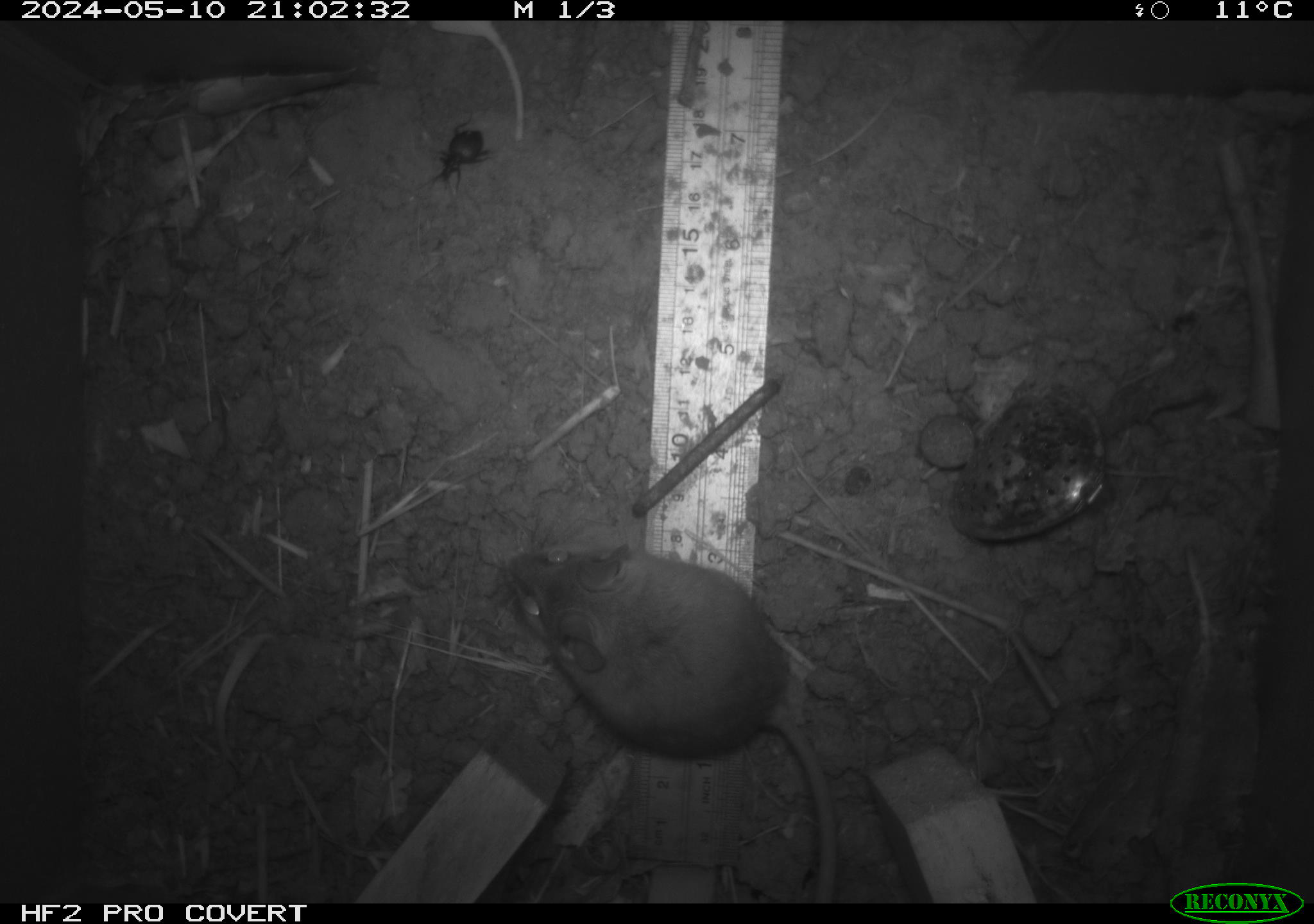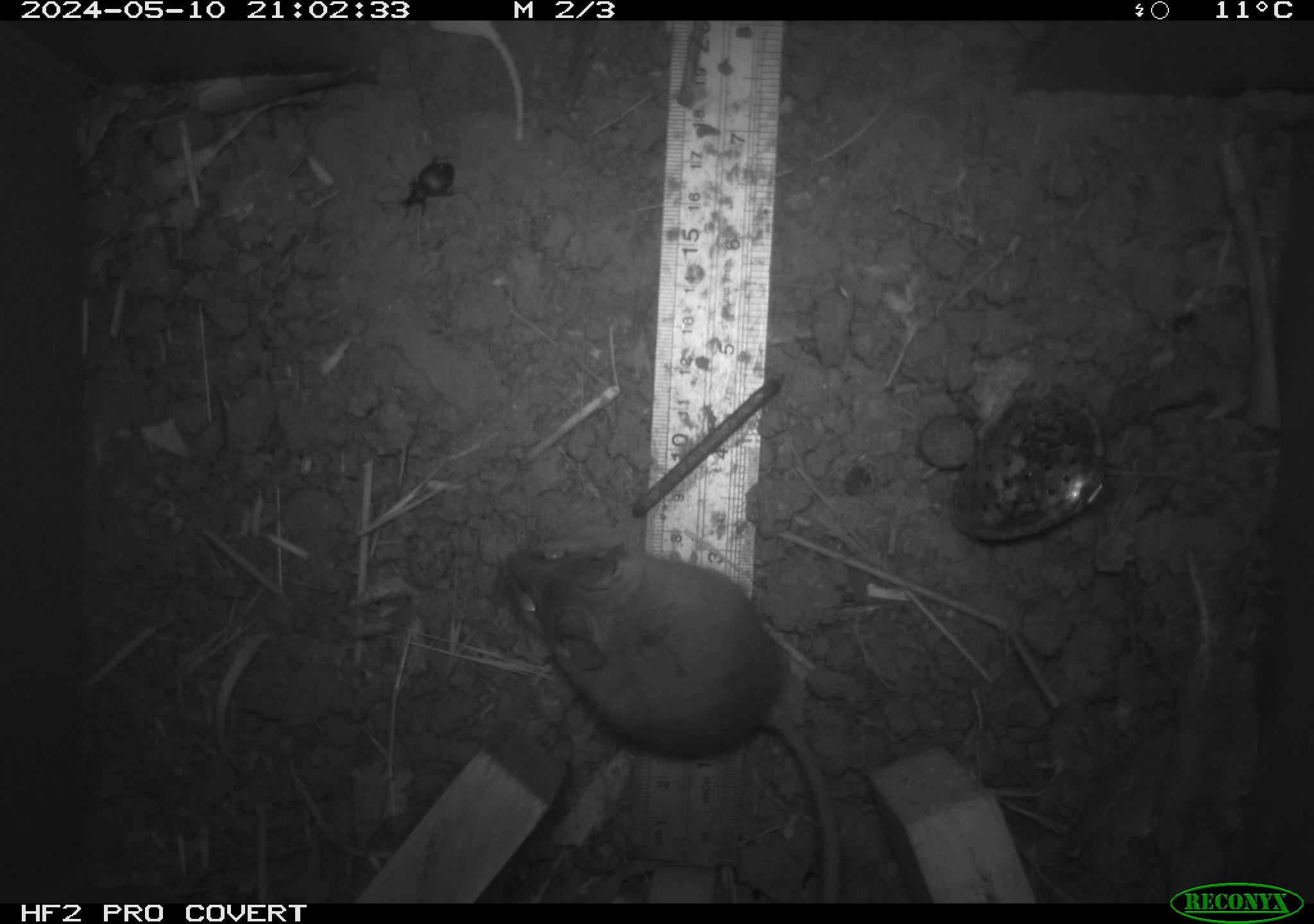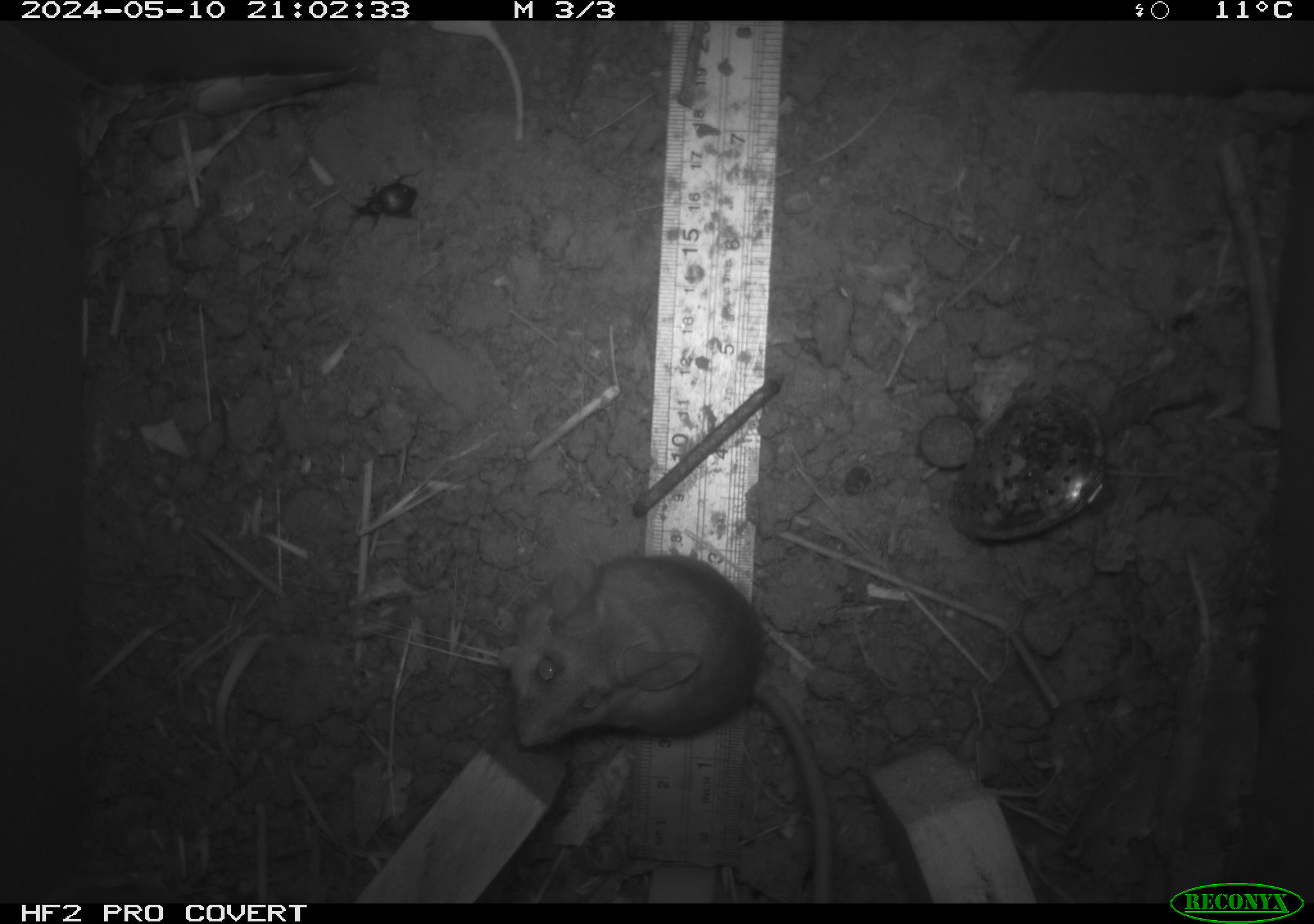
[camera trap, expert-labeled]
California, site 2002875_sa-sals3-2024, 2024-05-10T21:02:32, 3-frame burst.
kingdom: Animalia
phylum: Chordata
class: Mammalia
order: Rodentia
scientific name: Rodentia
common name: mouse species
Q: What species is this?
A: Mouse species (Rodentia).